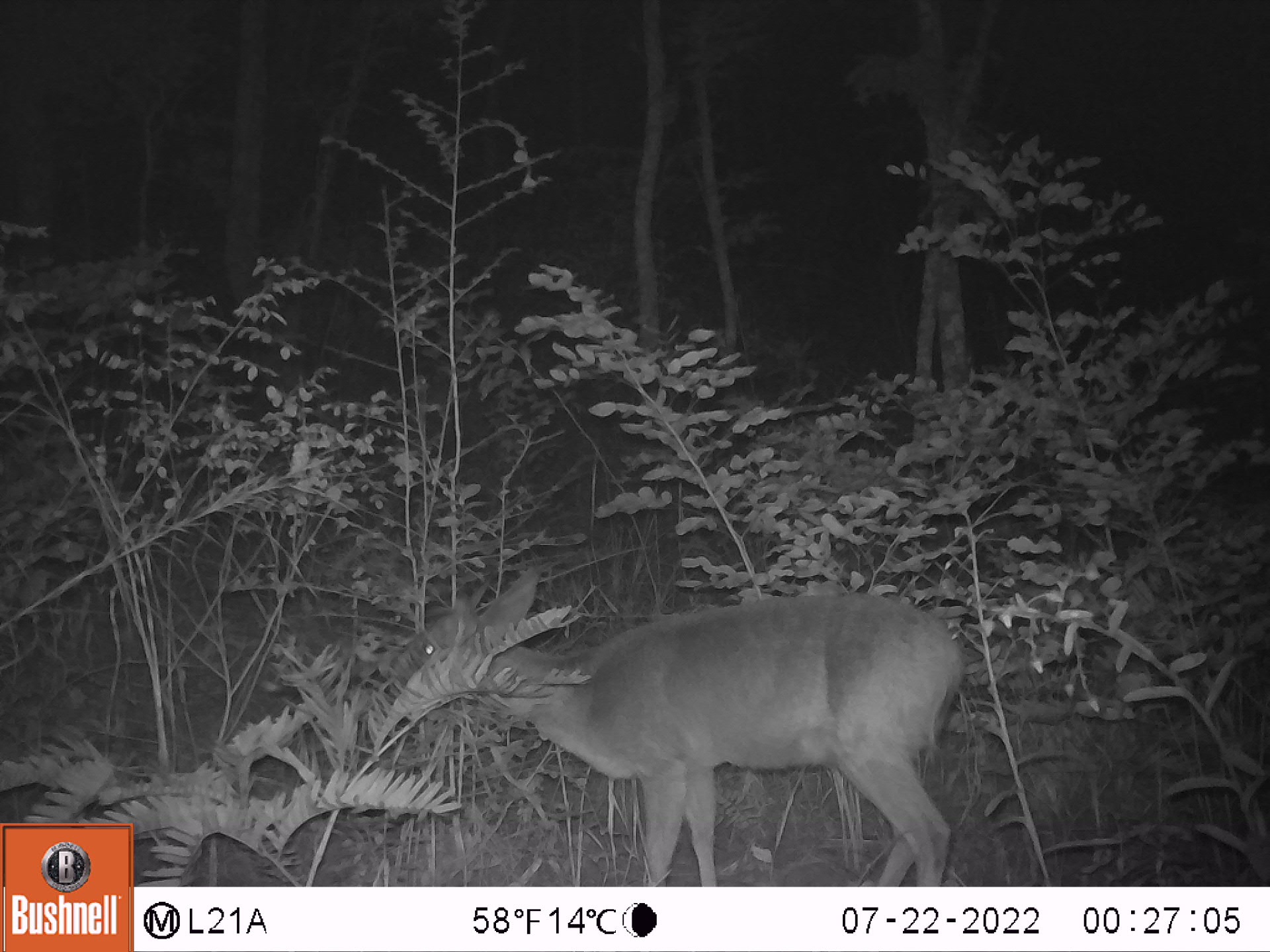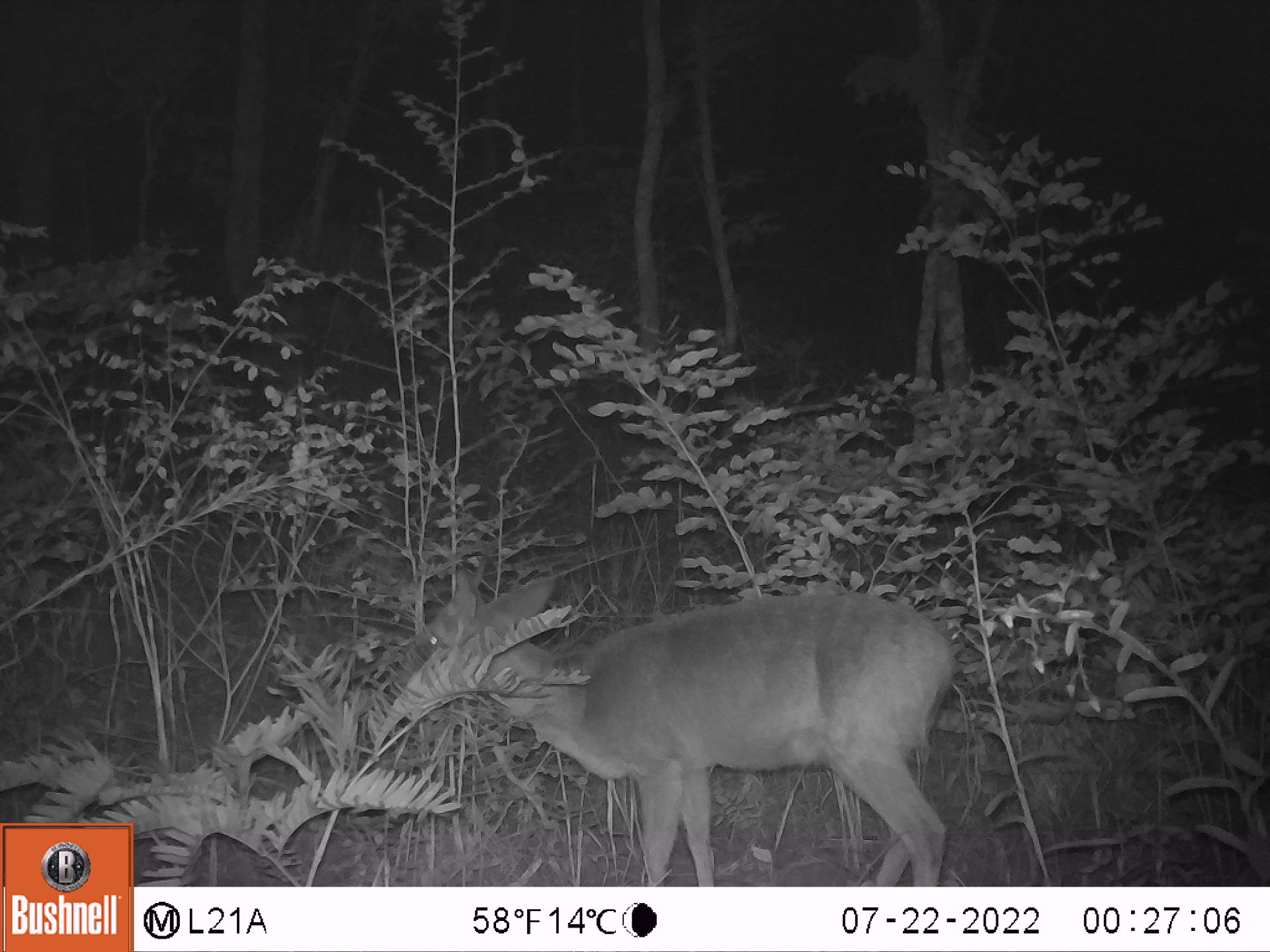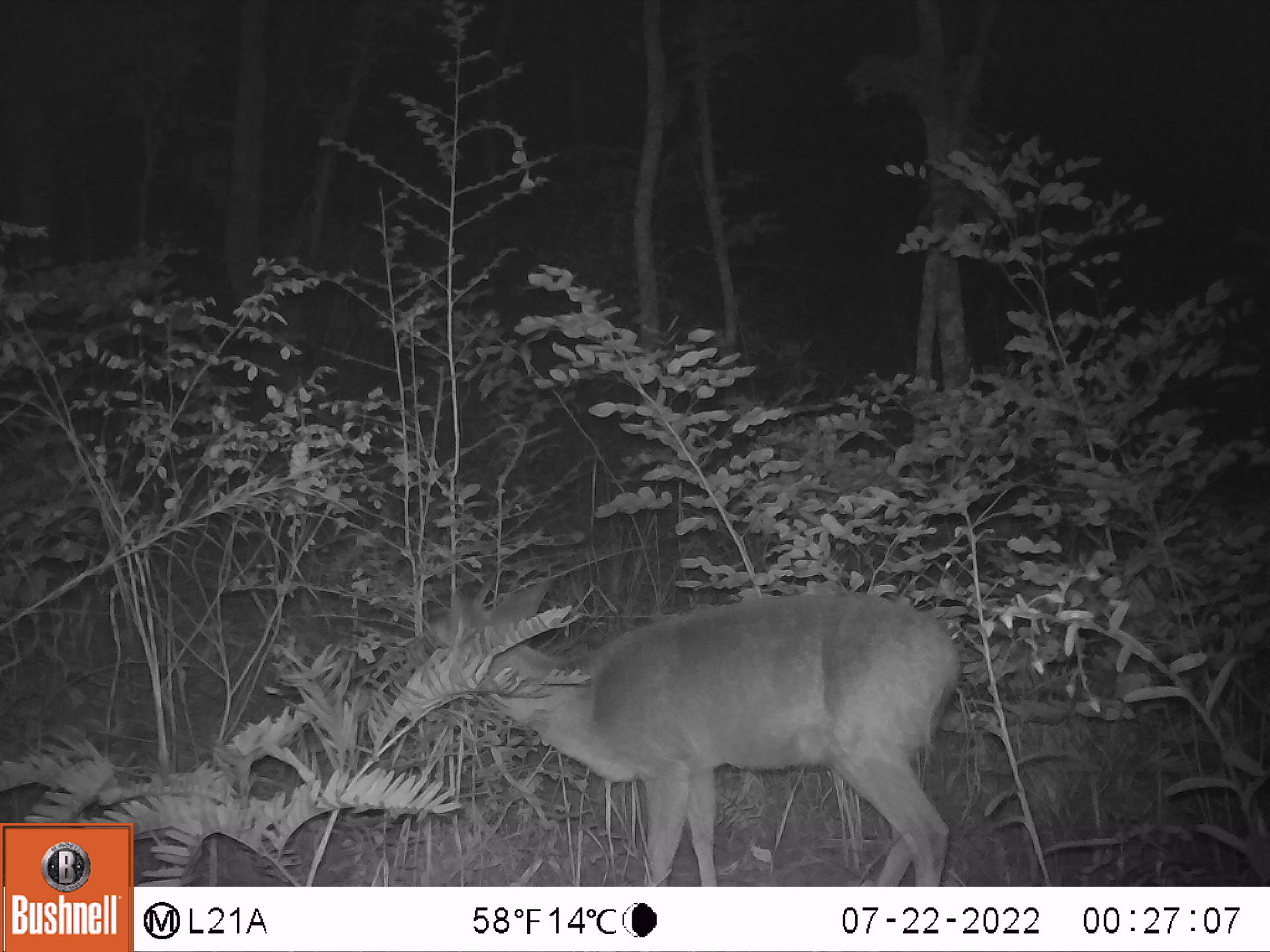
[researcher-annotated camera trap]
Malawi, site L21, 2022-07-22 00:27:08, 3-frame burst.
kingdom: Animalia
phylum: Chordata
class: Mammalia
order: Artiodactyla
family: Bovidae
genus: Sylvicapra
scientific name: Sylvicapra grimmia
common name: common duiker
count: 1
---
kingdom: Animalia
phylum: Chordata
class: Mammalia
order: Artiodactyla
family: Bovidae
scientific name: Antilopinae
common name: small antelope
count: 1